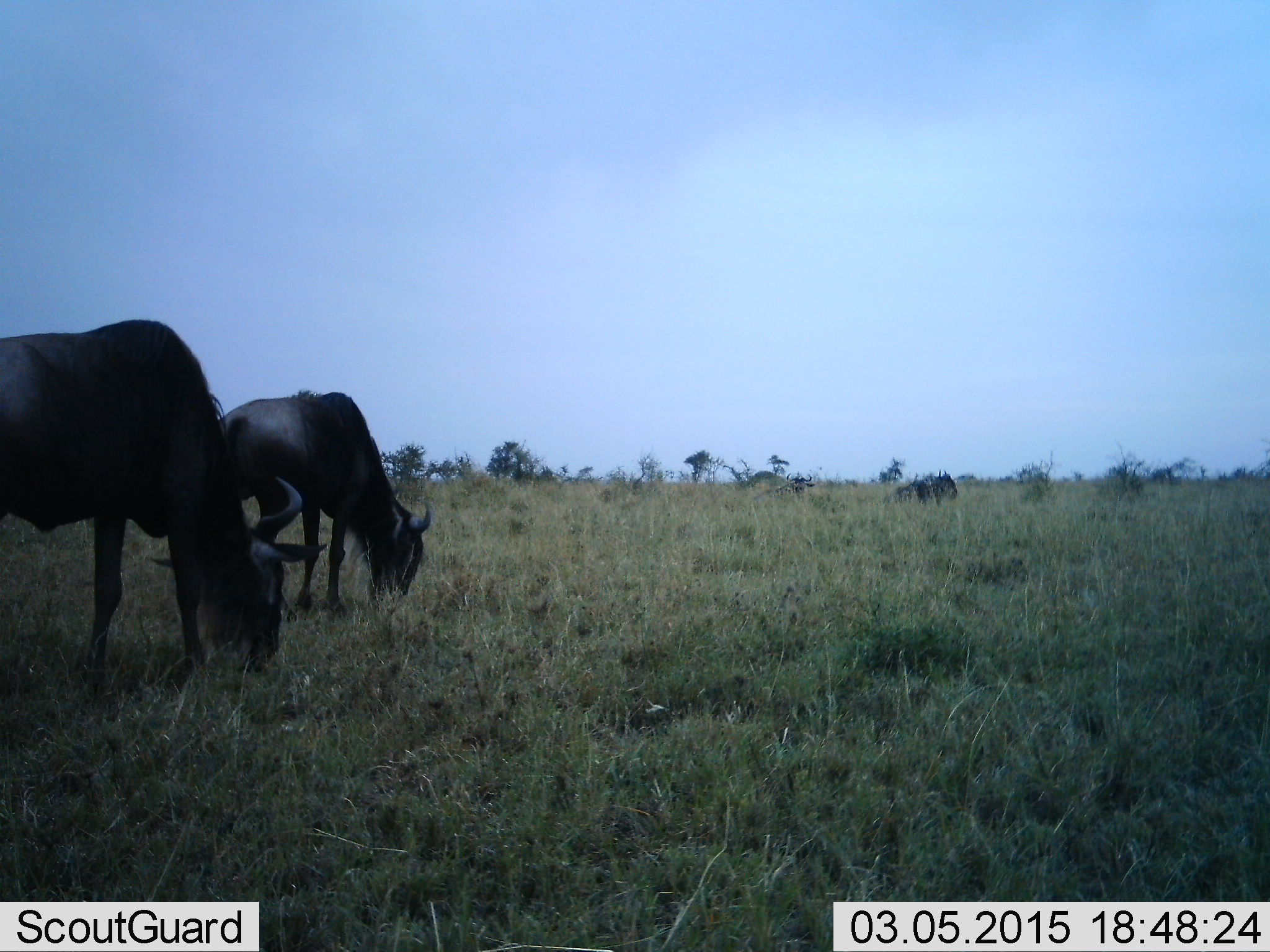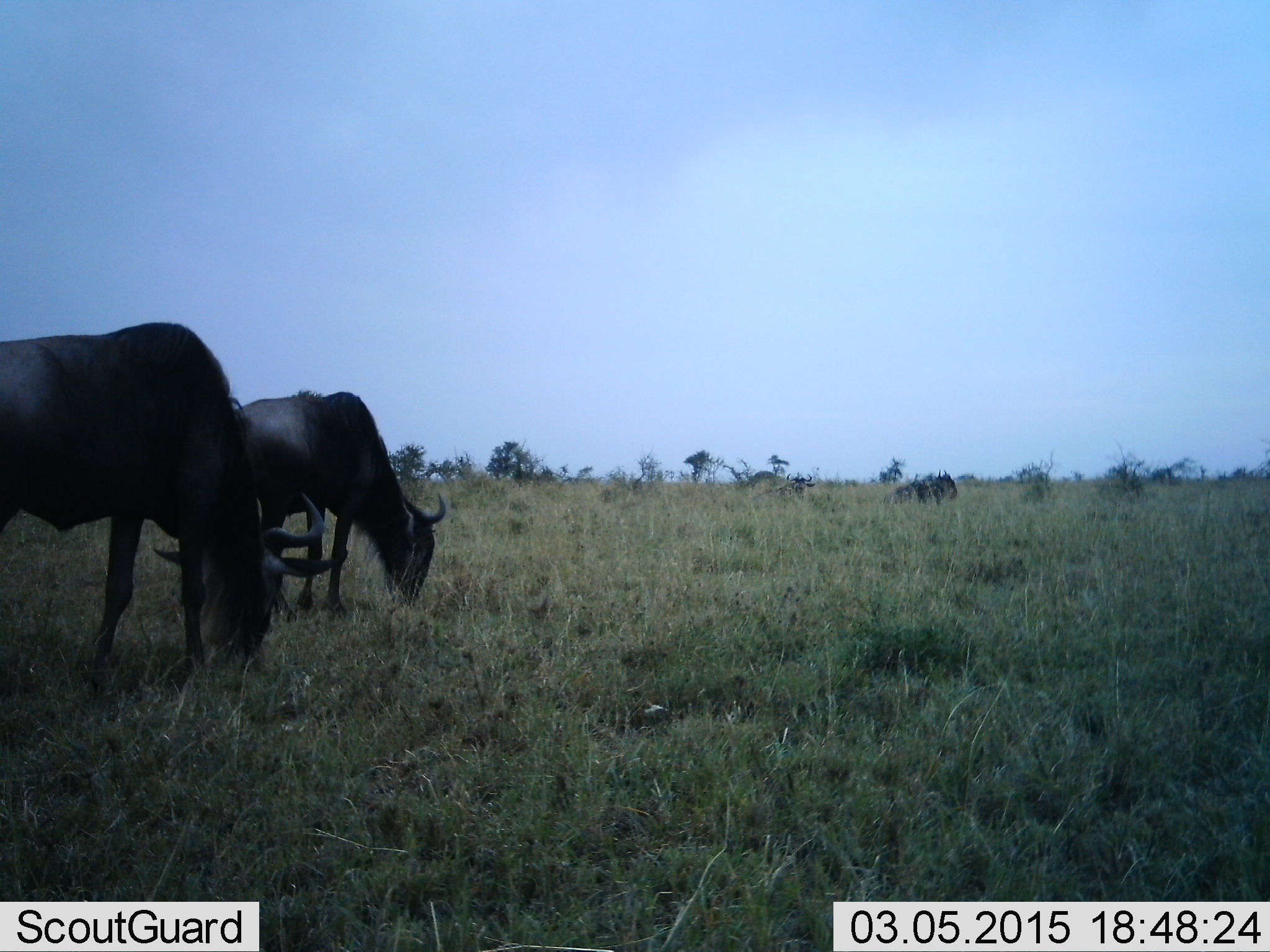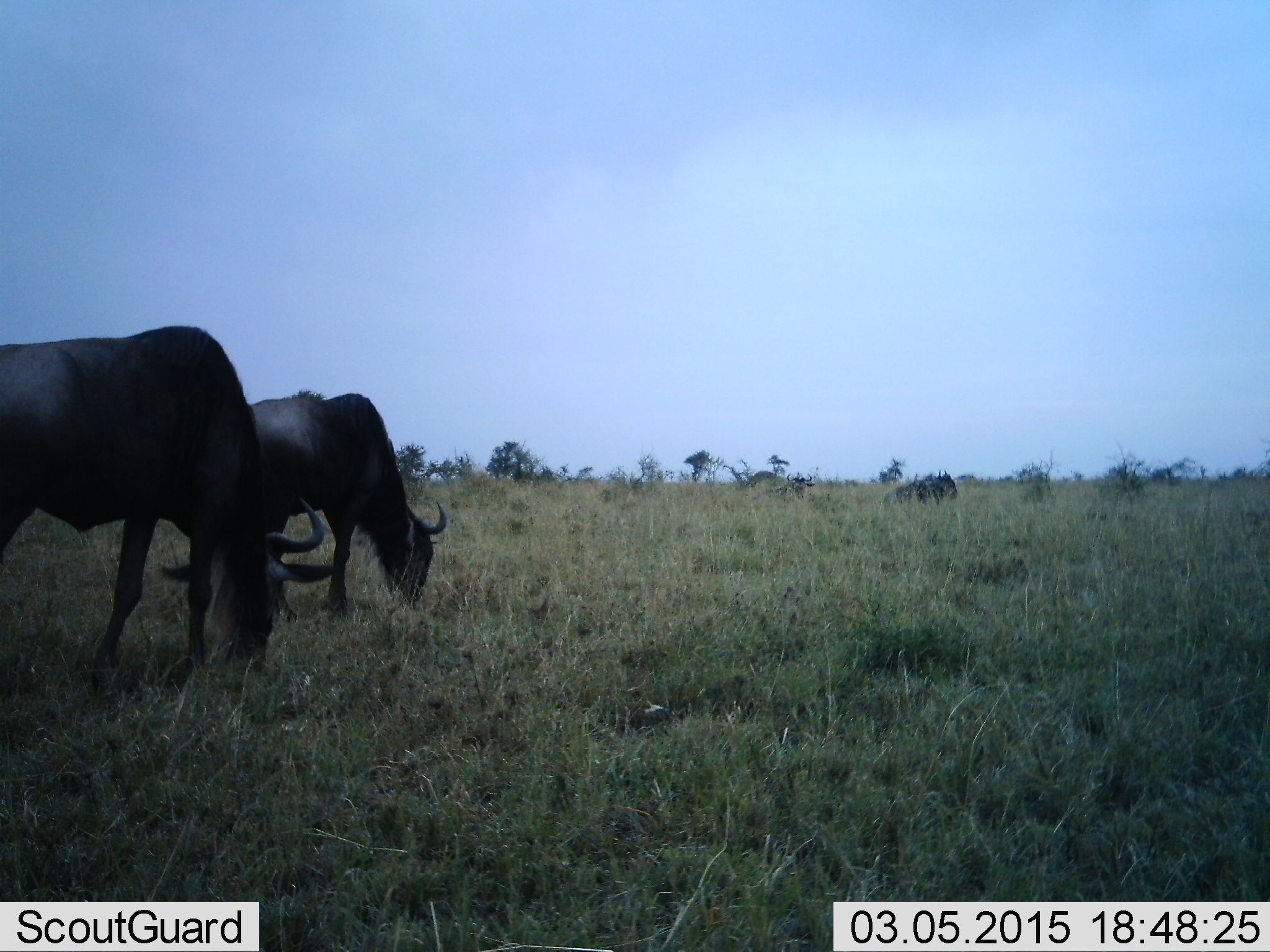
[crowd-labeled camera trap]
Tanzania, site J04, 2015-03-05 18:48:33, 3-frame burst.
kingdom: Animalia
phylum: Chordata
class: Mammalia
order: Artiodactyla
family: Bovidae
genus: Connochaetes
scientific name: Connochaetes taurinus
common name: blue wildebeest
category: wildebeest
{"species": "wildebeest (blue wildebeest) (Connochaetes taurinus)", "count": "2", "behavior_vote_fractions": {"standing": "10%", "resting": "20%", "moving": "0%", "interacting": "0%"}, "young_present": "0%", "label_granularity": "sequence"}